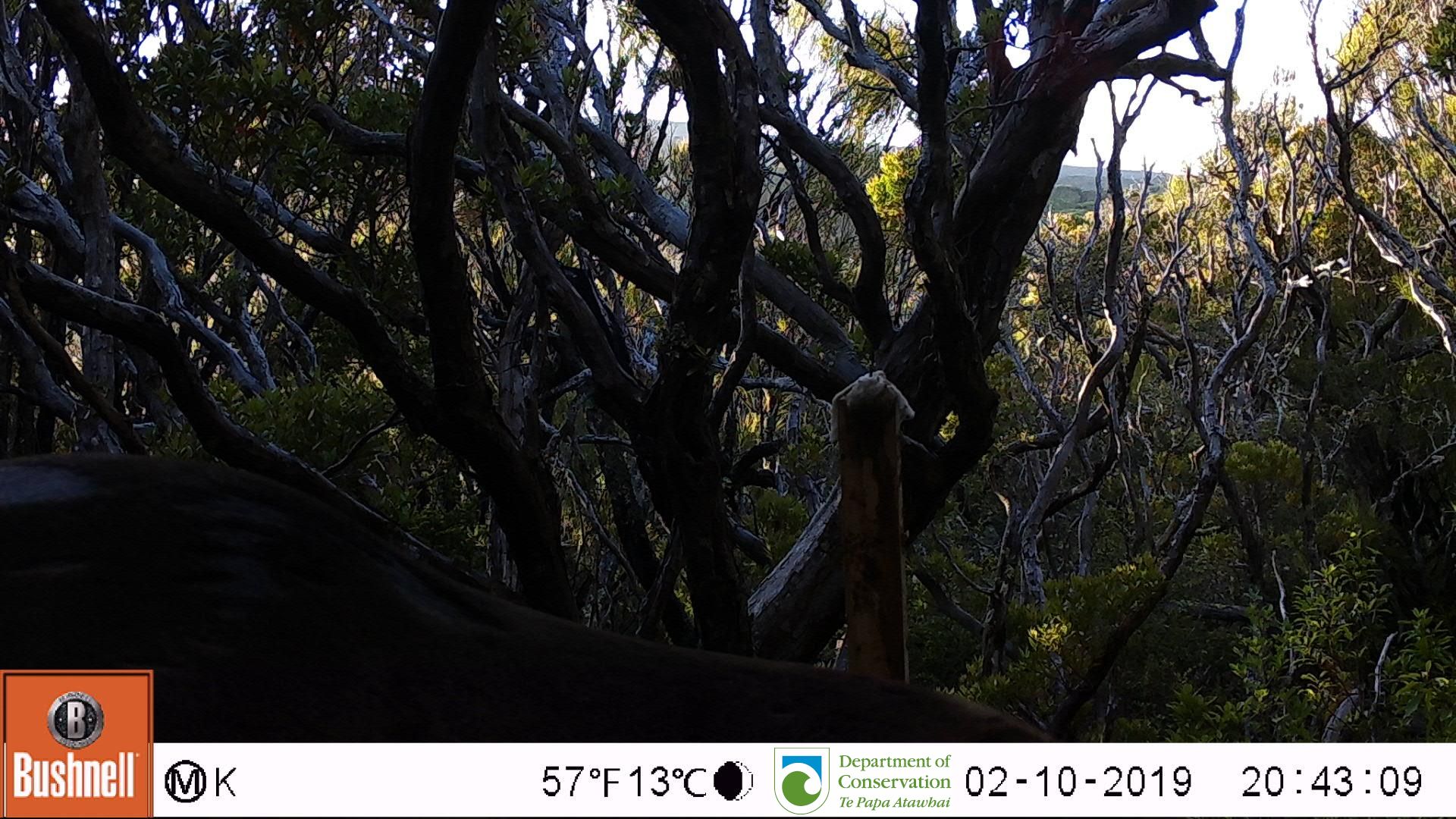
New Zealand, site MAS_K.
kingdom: Animalia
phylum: Chordata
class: Mammalia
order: Carnivora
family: Otariidae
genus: Phocarctos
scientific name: Phocarctos hookeri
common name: new zealand sea lion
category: sealion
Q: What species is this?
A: Sealion (new zealand sea lion) (Phocarctos hookeri).